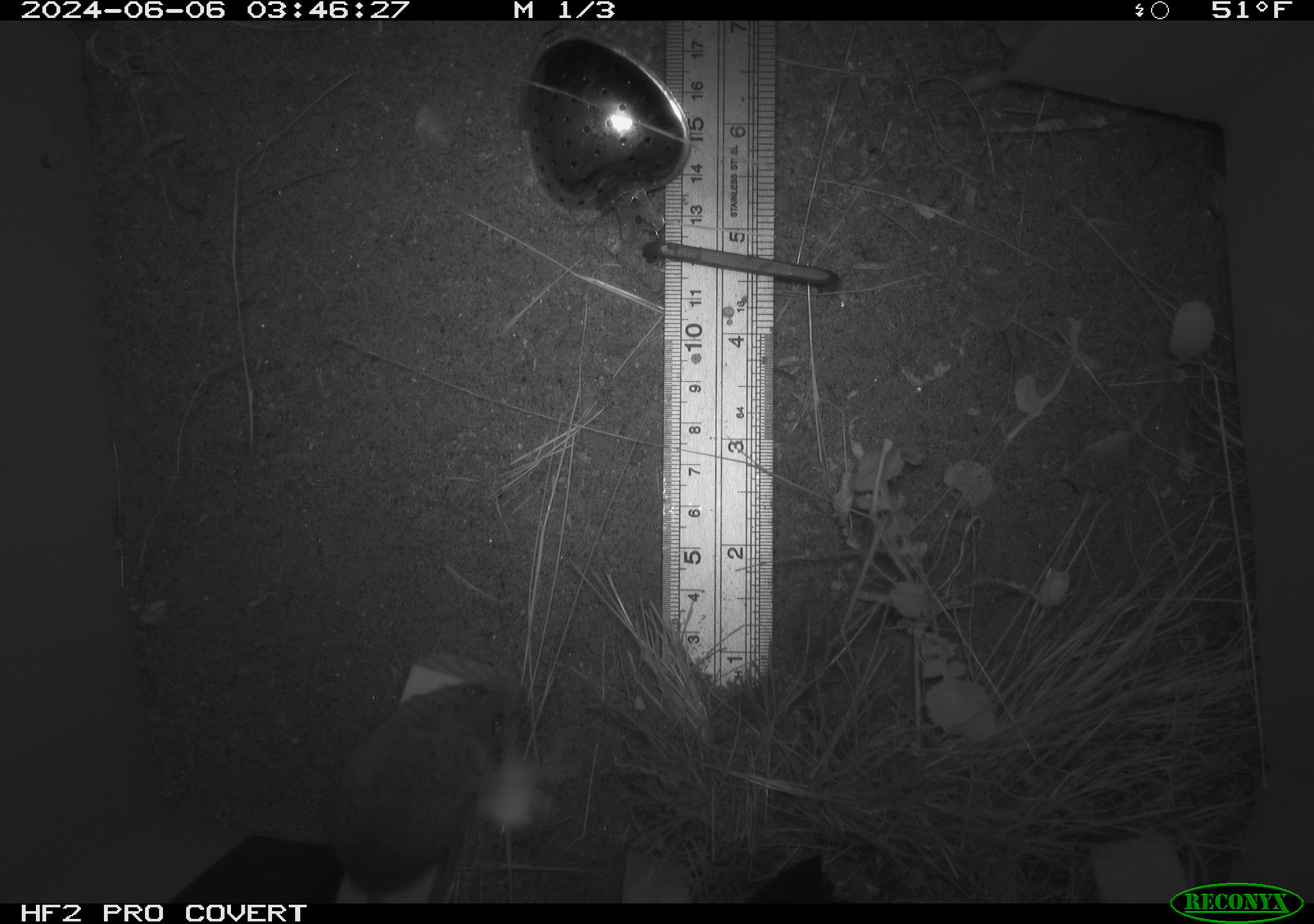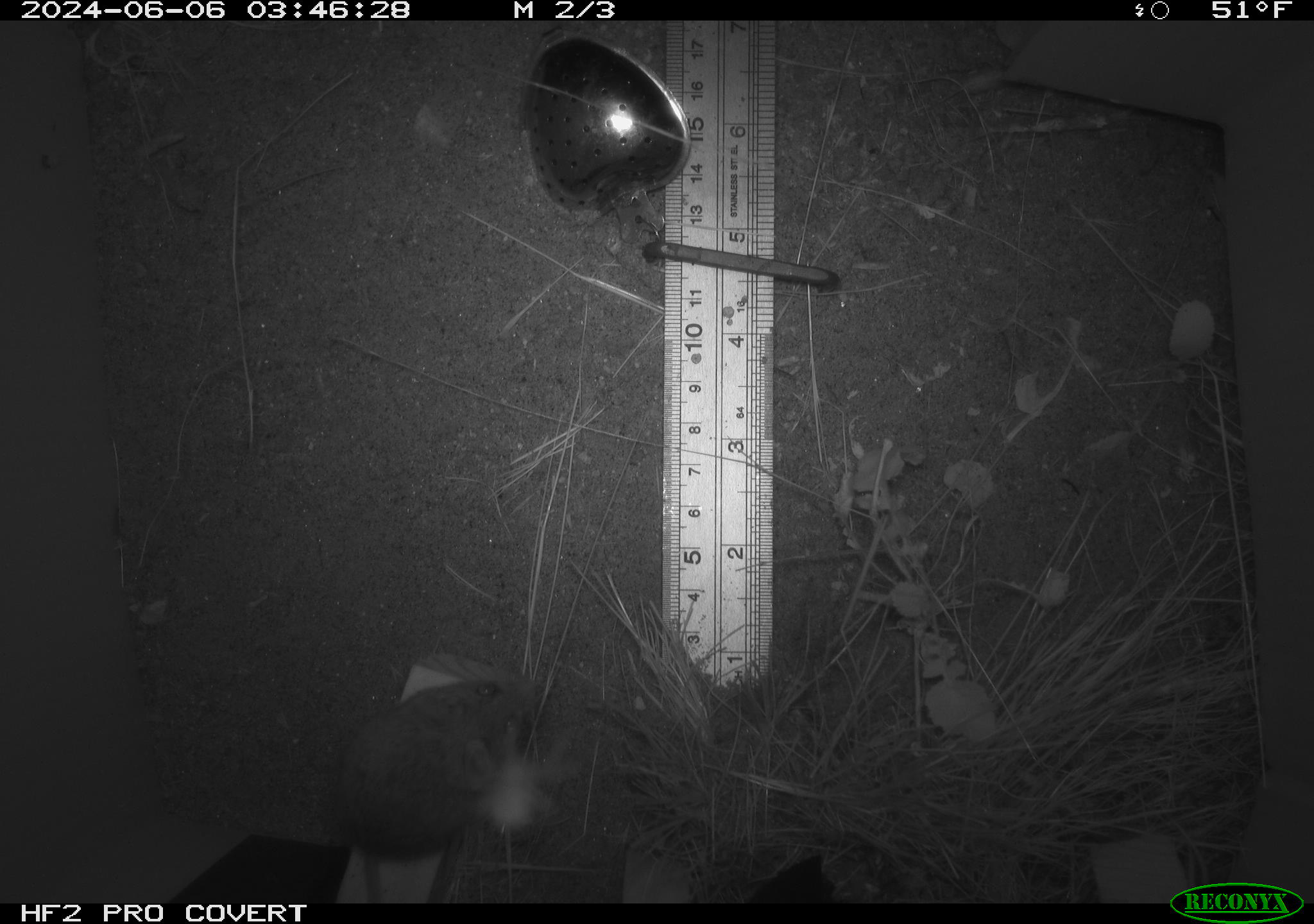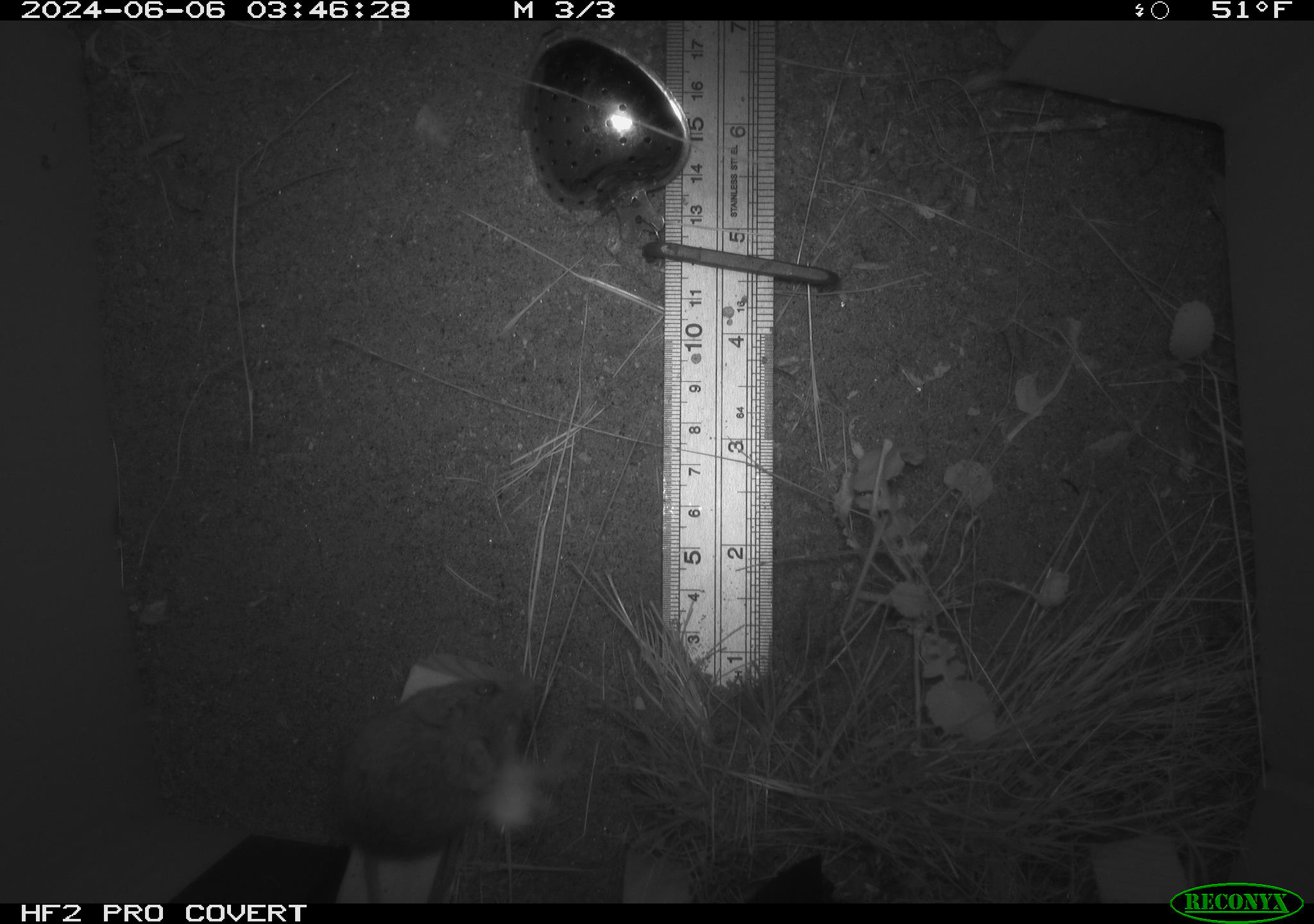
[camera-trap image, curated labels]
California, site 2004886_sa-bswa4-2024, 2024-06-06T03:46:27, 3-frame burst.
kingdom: Animalia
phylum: Chordata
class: Mammalia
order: Rodentia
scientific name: Rodentia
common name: rodent